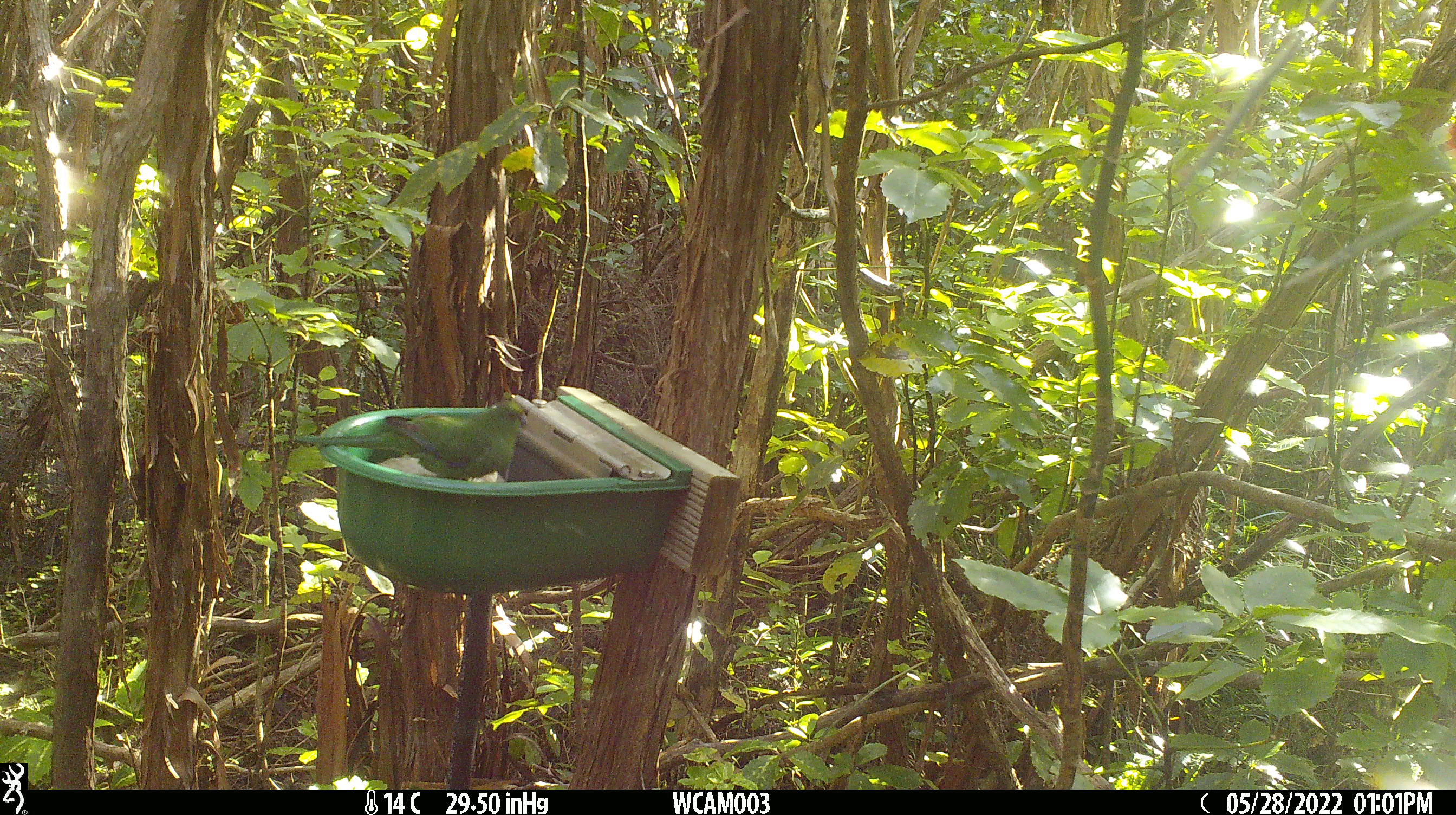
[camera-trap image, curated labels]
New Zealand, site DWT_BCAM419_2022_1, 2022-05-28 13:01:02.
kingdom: Animalia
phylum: Chordata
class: Aves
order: Psittaciformes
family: Psittaculidae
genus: Cyanoramphus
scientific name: Cyanoramphus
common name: parakeet